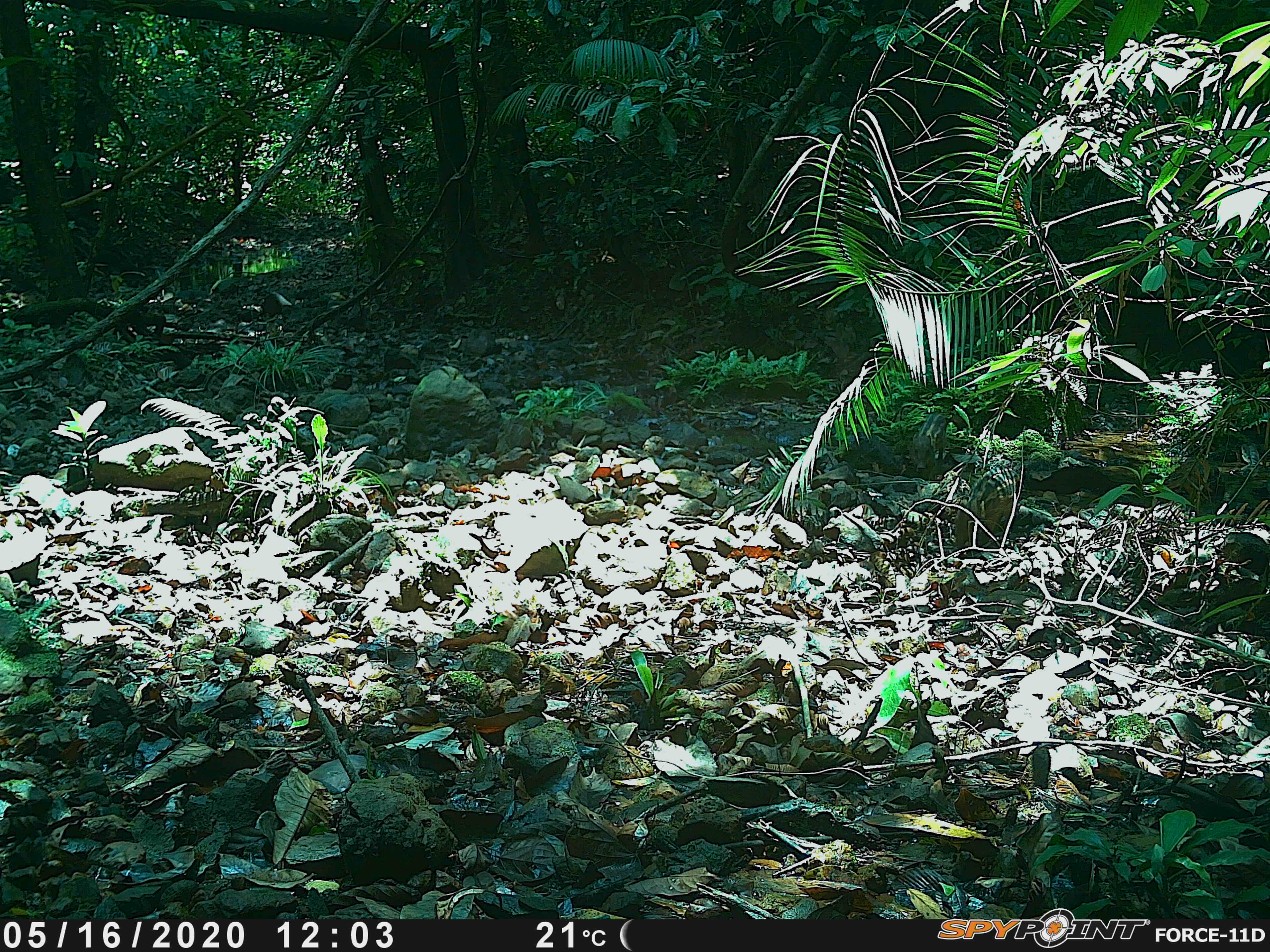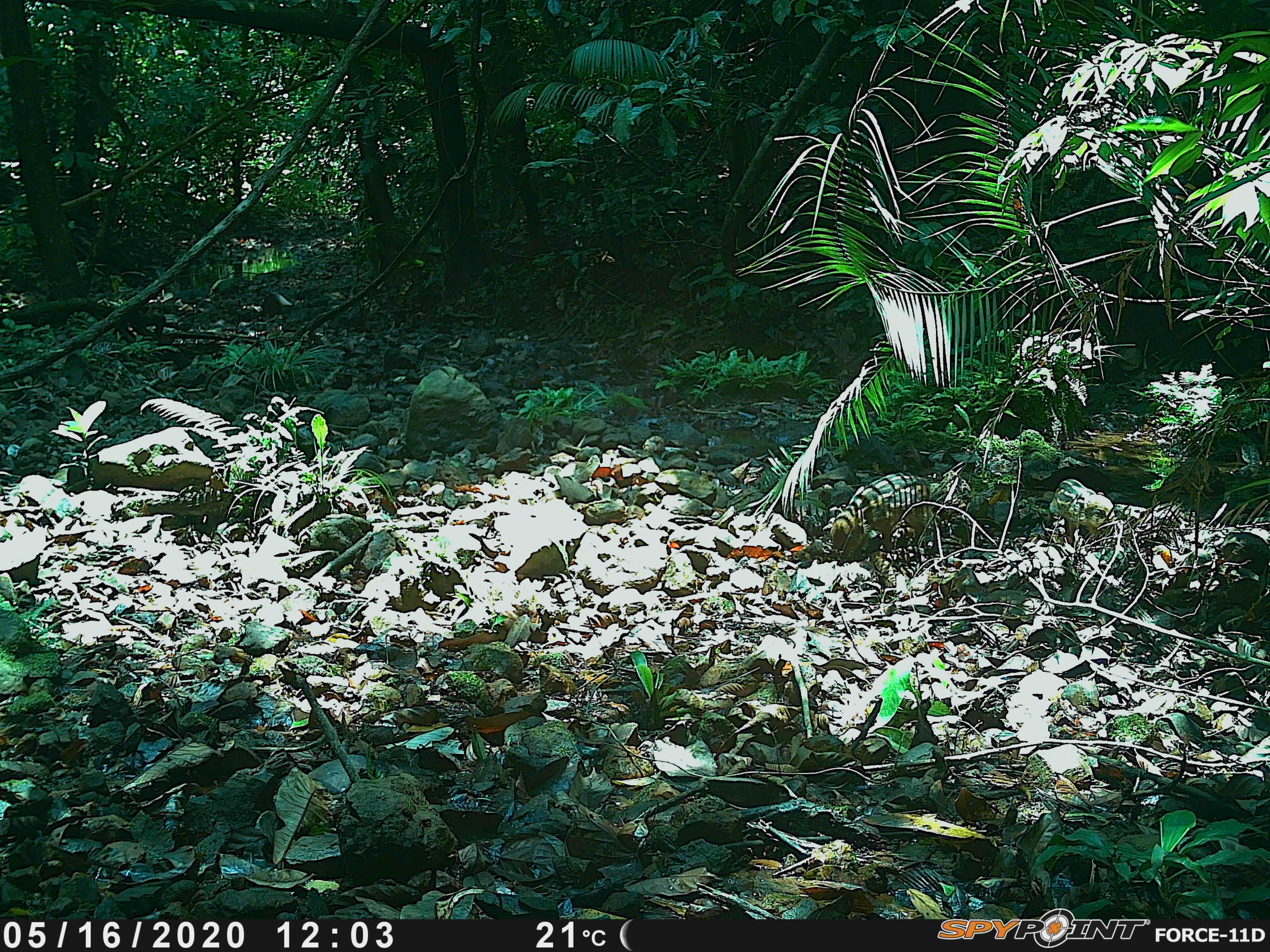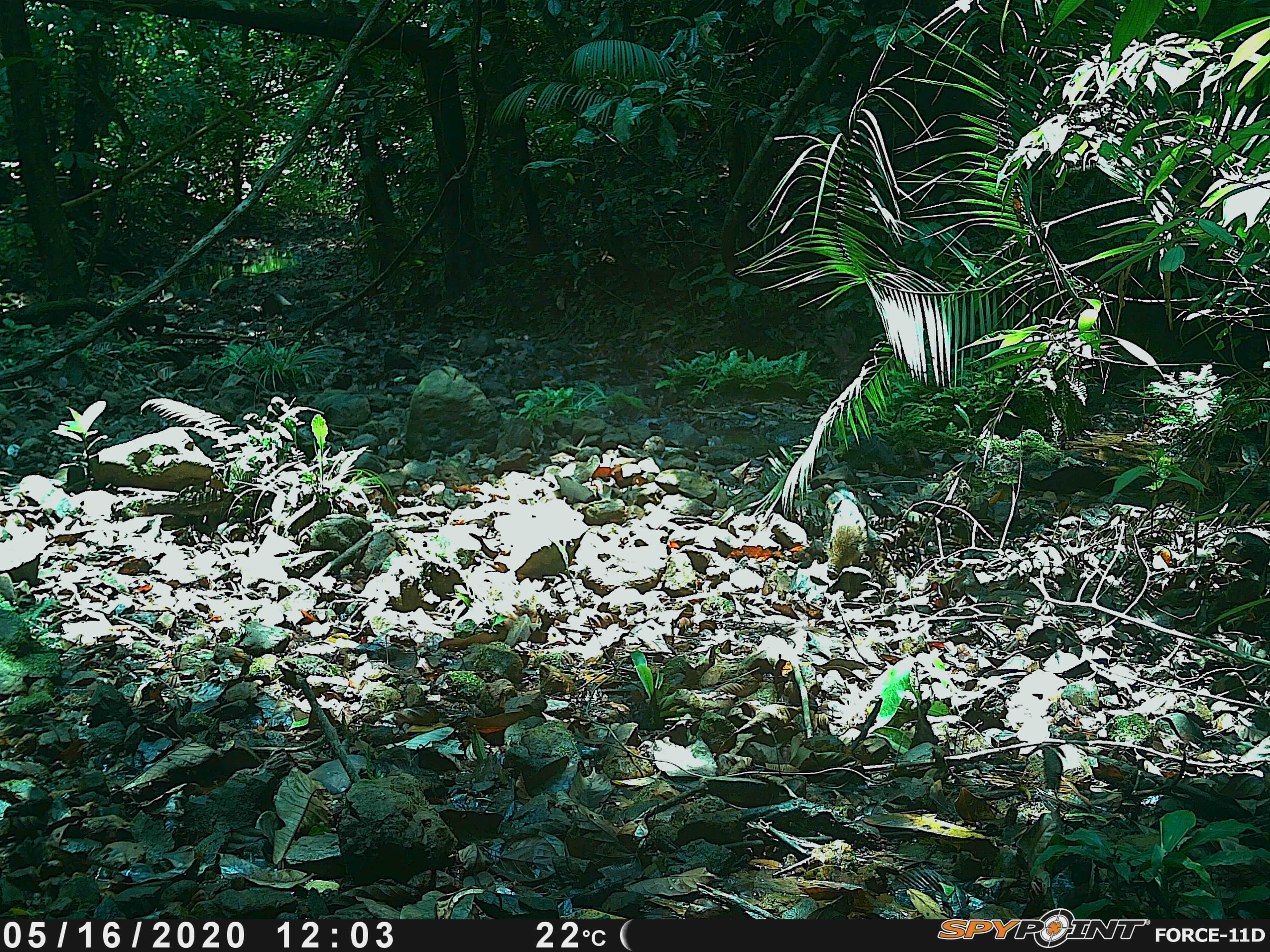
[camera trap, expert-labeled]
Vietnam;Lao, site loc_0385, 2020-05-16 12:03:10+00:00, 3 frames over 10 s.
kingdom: Animalia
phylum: Chordata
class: Mammalia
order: Artiodactyla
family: Suidae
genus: Sus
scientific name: Sus scrofa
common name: eurasian wild pig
Eurasian wild pig (Sus scrofa). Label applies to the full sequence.